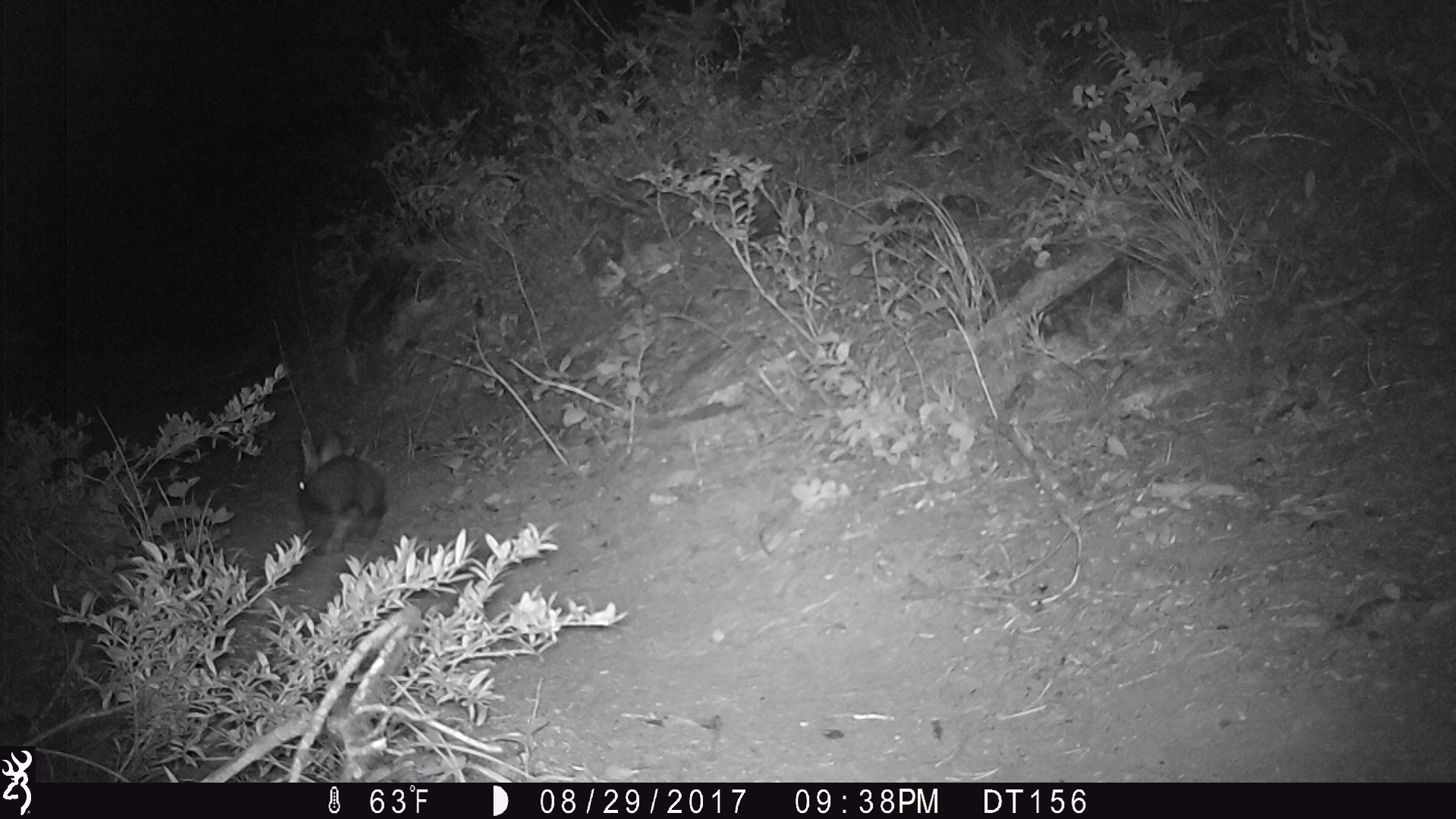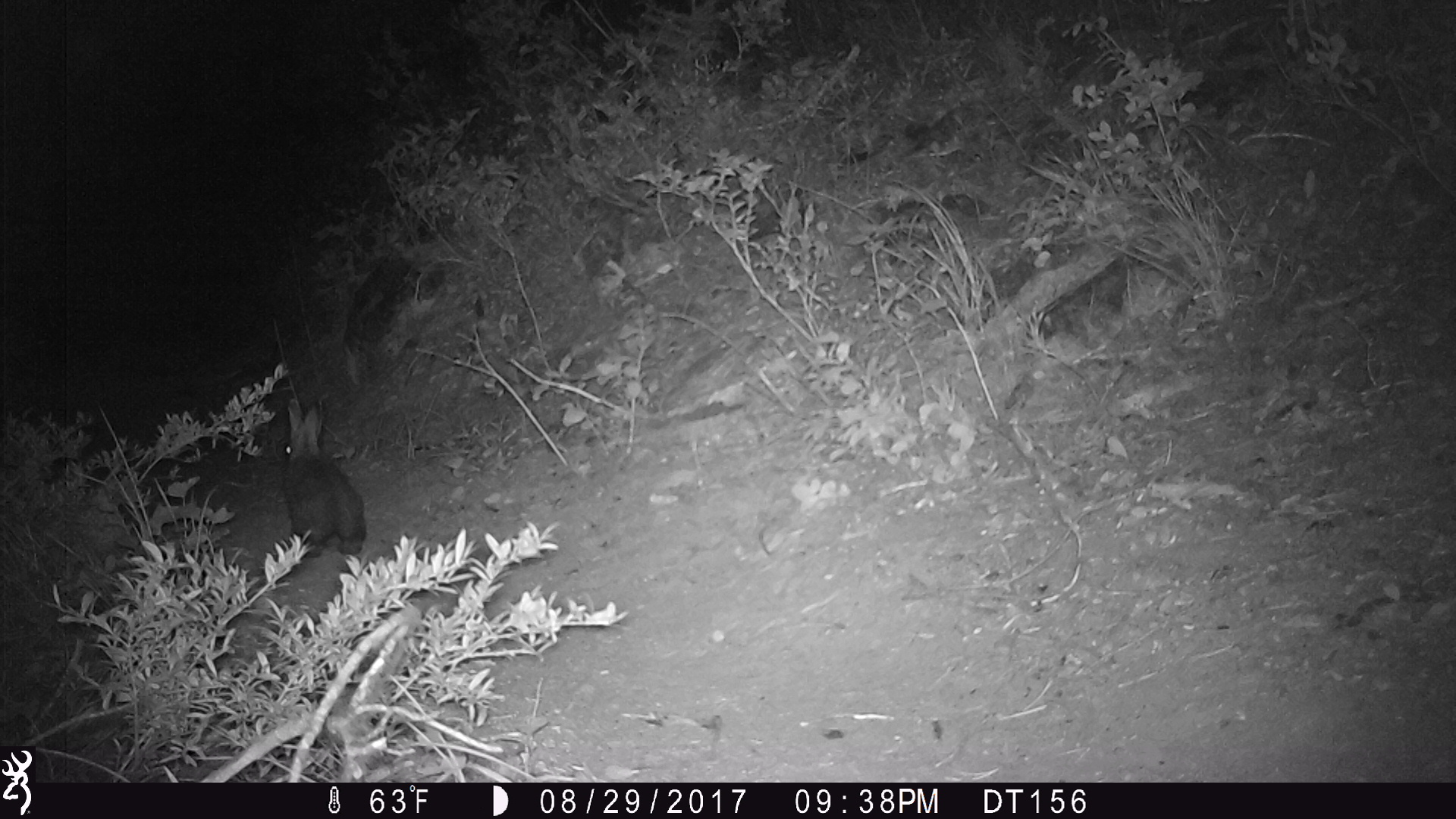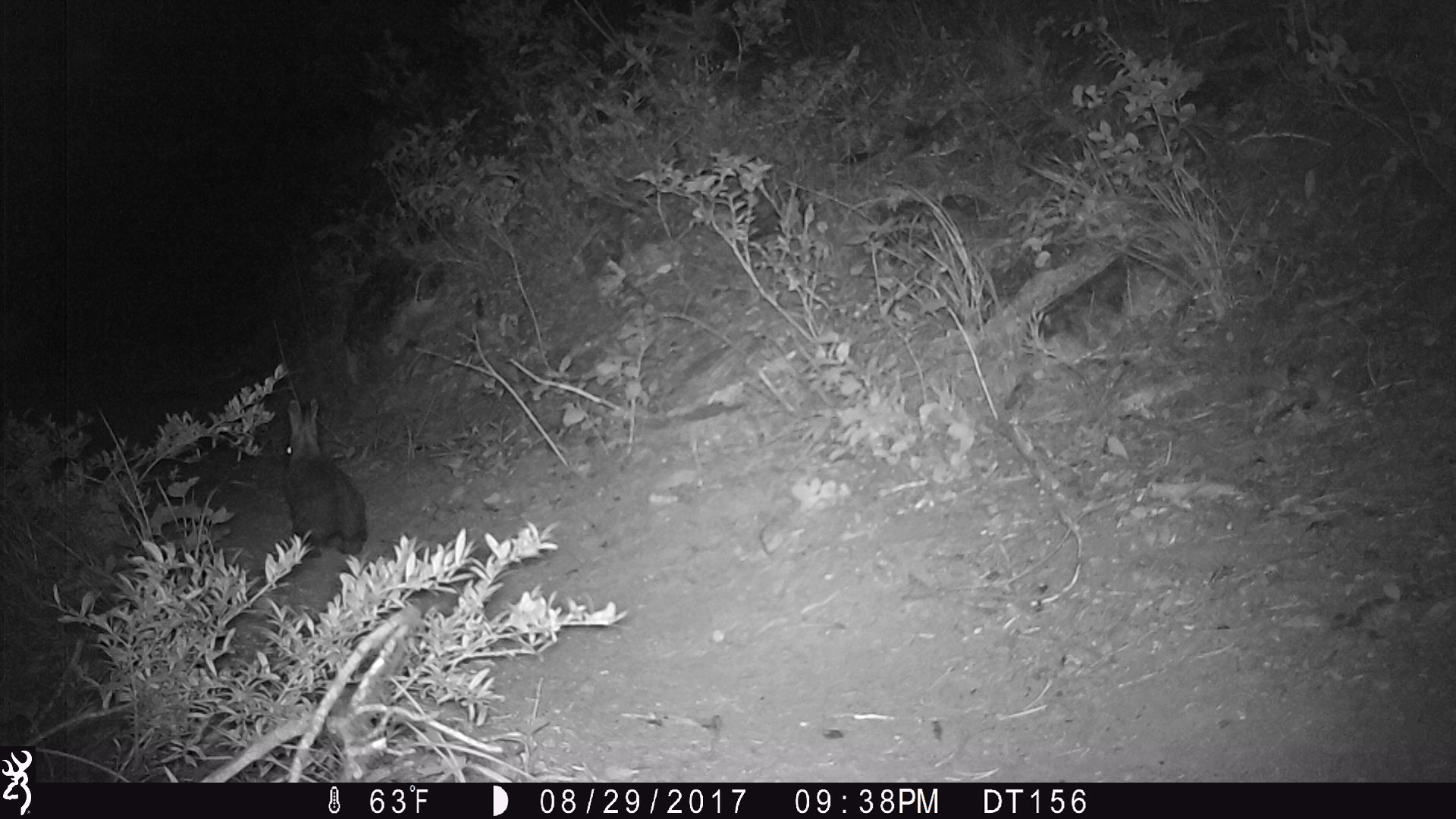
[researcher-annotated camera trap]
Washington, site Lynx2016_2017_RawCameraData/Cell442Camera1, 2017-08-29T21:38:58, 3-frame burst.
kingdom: Animalia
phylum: Chordata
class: Mammalia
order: Lagomorpha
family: Leporidae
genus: Lepus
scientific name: Lepus americanus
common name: snowshoe hare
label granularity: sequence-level